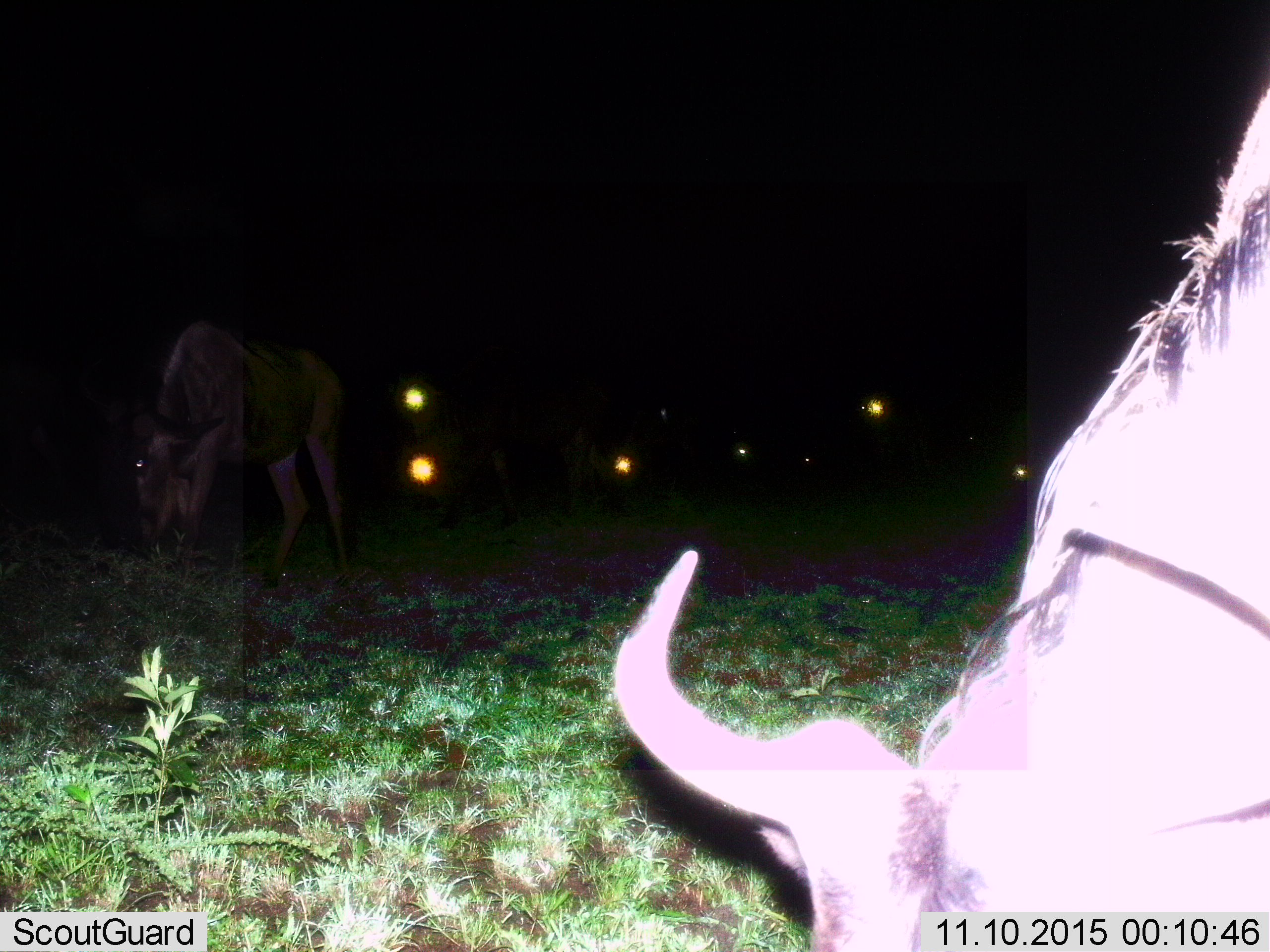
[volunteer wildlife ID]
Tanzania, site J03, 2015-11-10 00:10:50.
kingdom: Animalia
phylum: Chordata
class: Mammalia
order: Artiodactyla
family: Bovidae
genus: Connochaetes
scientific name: Connochaetes taurinus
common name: blue wildebeest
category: wildebeest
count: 2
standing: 10%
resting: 0%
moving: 10%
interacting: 0%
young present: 0%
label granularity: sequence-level